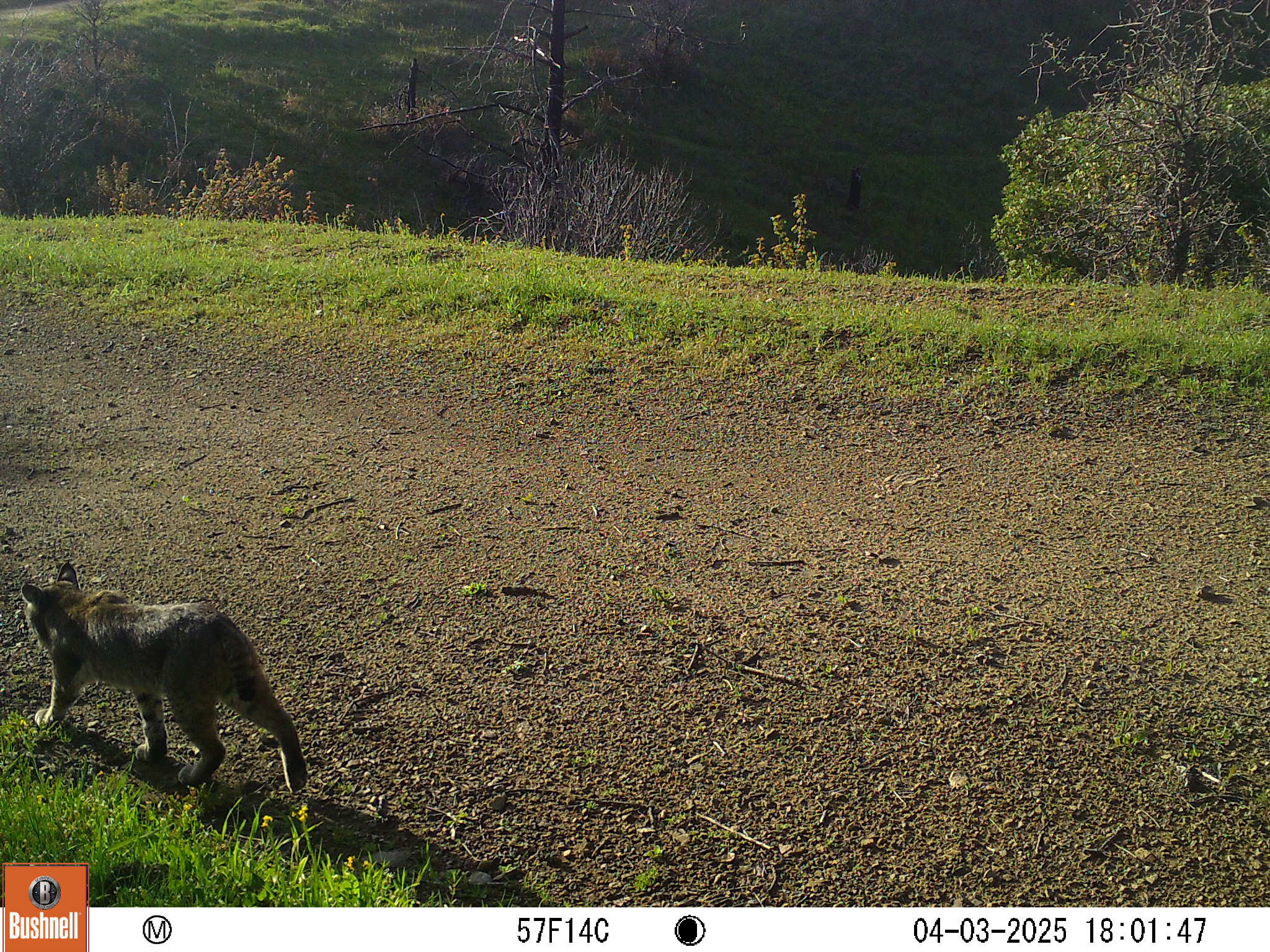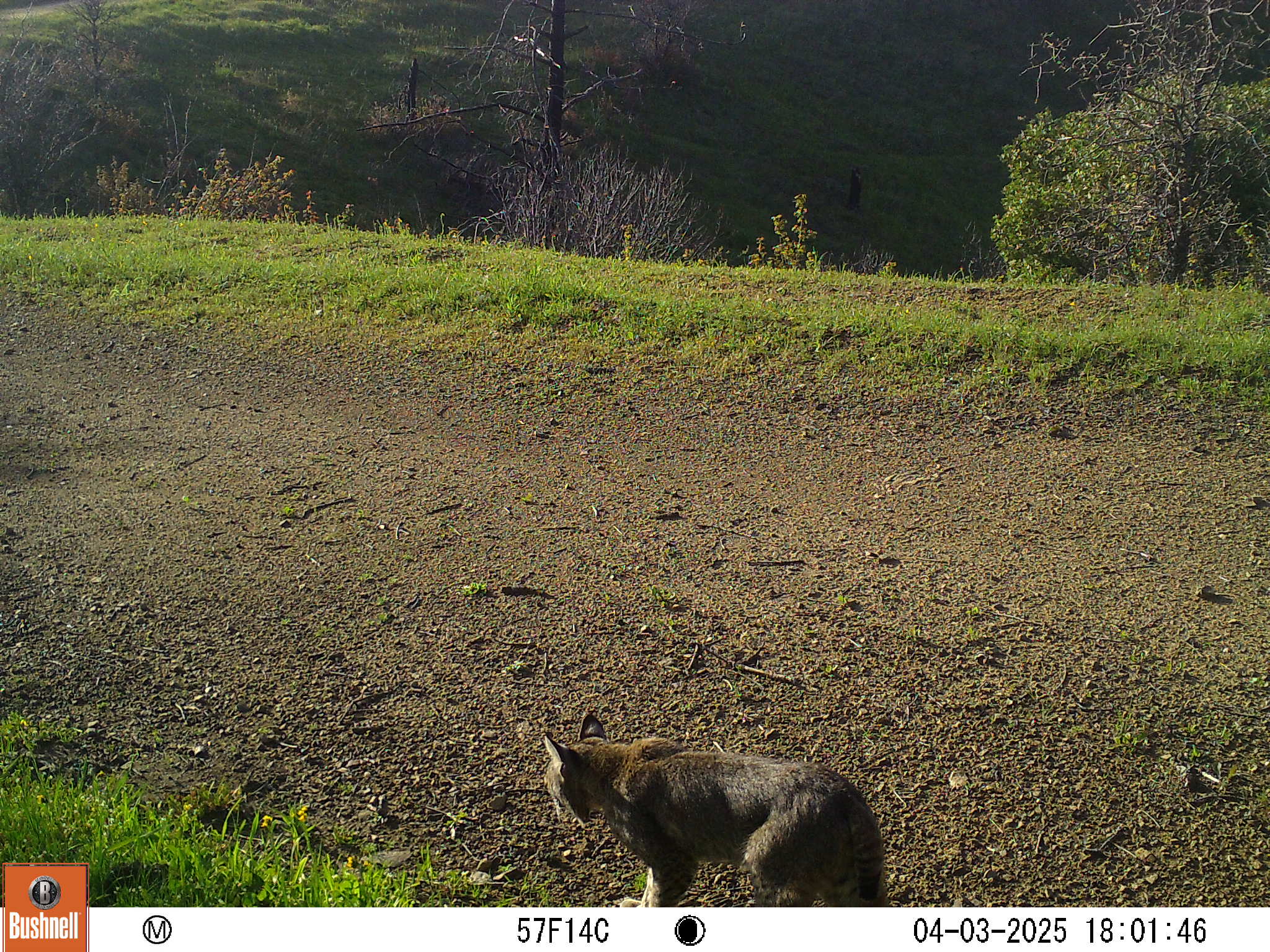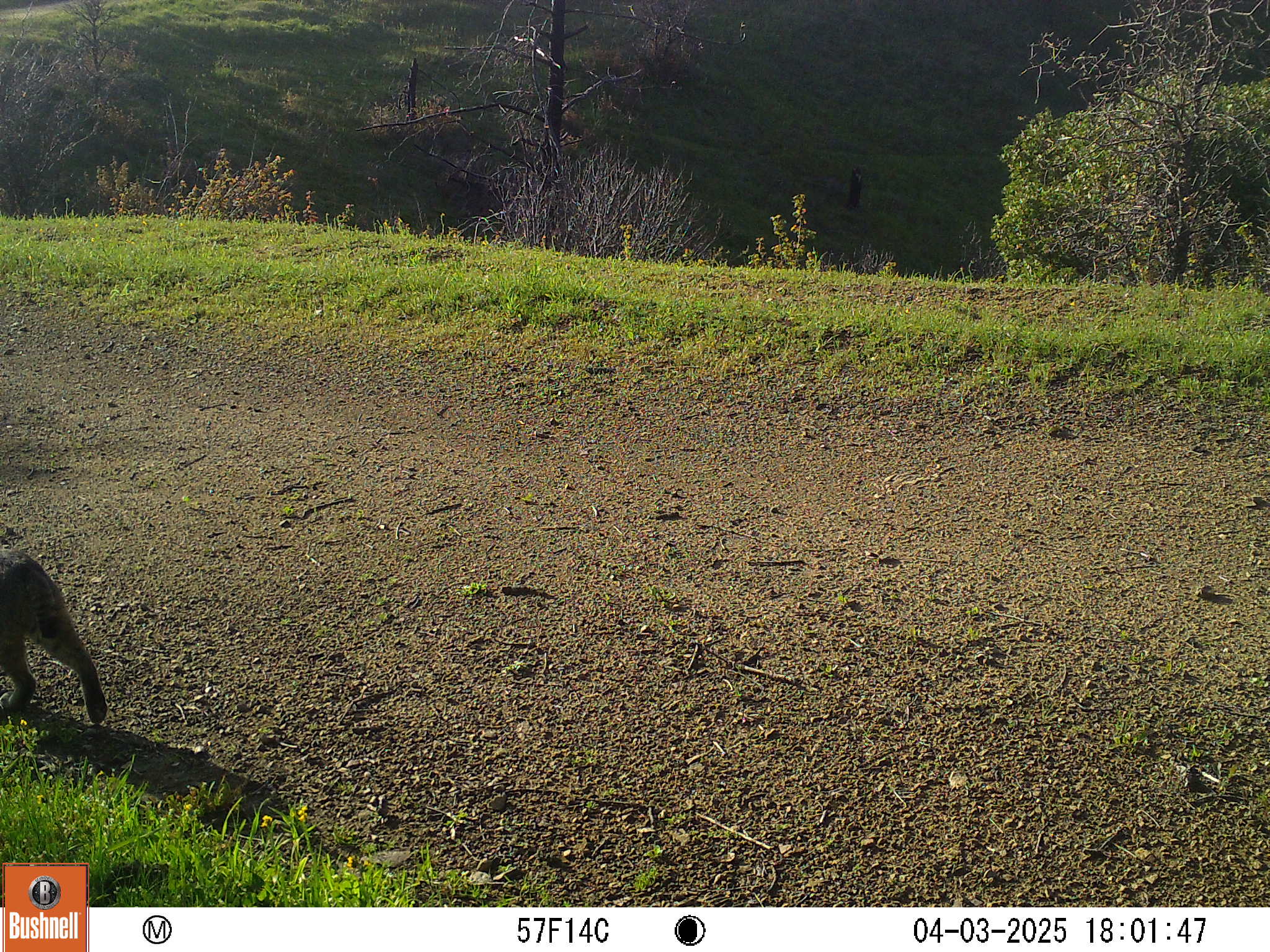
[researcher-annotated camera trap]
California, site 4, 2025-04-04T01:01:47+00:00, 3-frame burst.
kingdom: Animalia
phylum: Chordata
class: Mammalia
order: Carnivora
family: Felidae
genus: Lynx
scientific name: Lynx rufus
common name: bobcat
Bobcat (Lynx rufus).